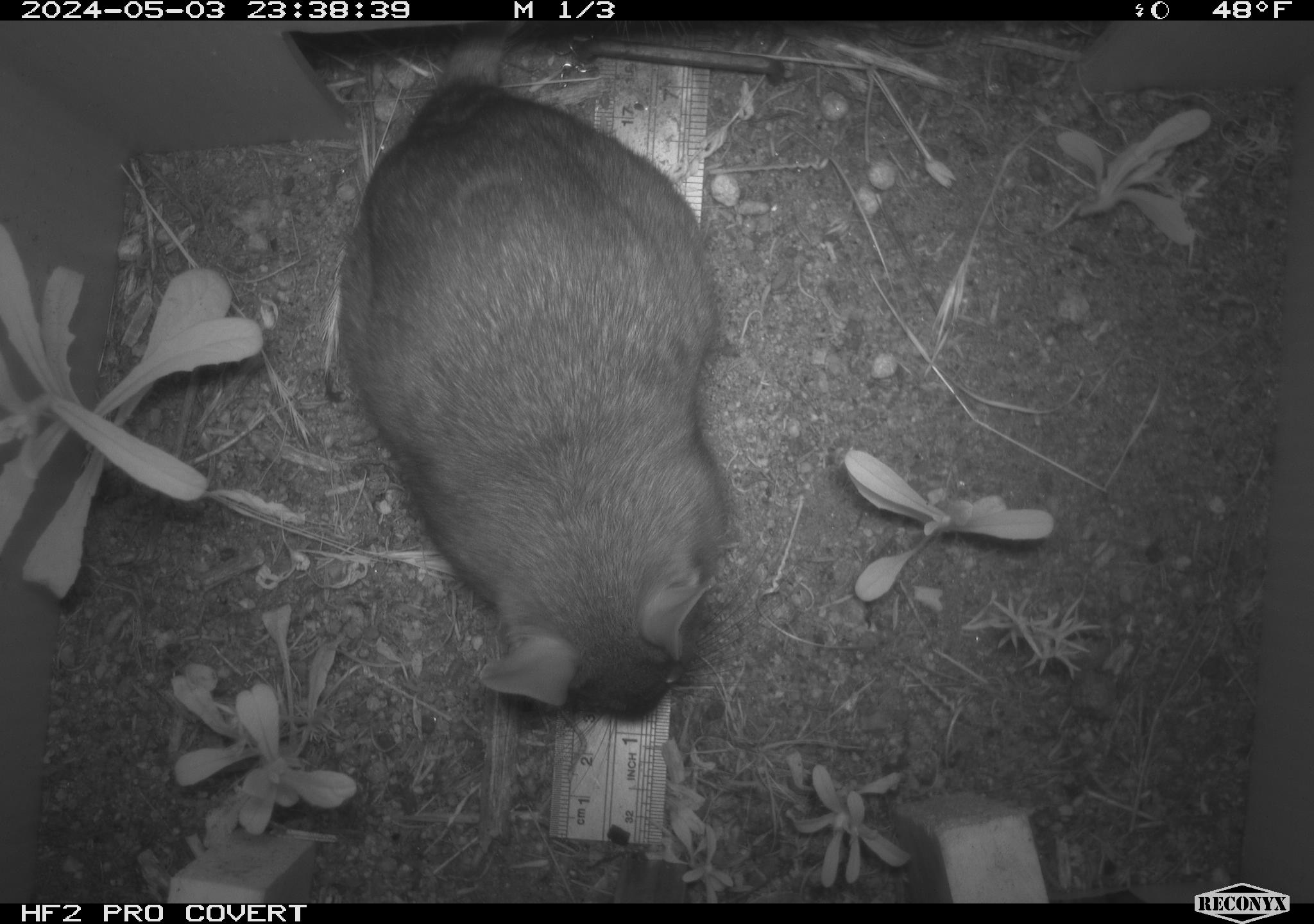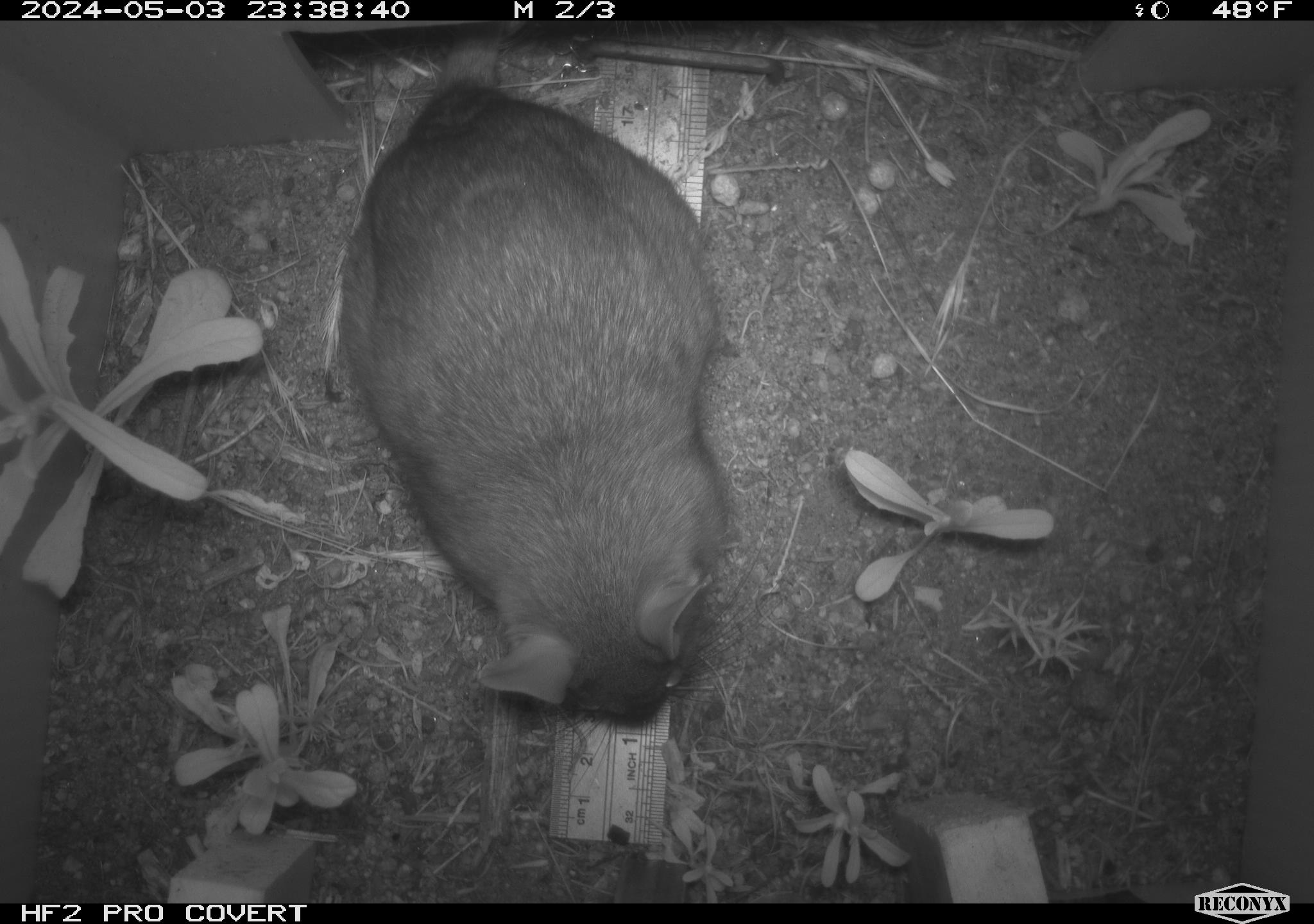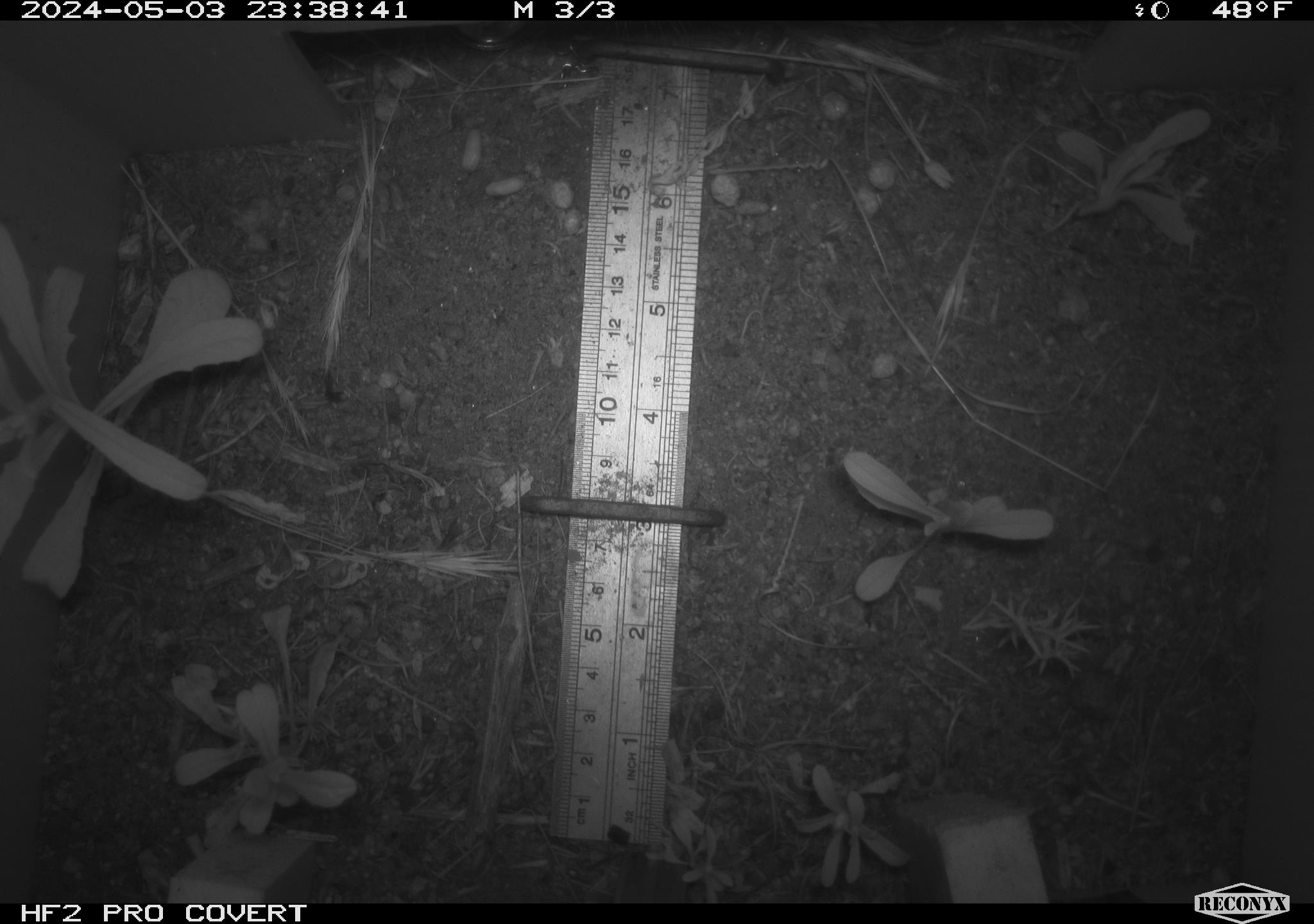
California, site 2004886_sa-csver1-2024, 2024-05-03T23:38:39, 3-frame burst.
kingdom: Animalia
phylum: Chordata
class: Mammalia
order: Rodentia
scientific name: Rodentia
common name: rodent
Rodent (Rodentia).